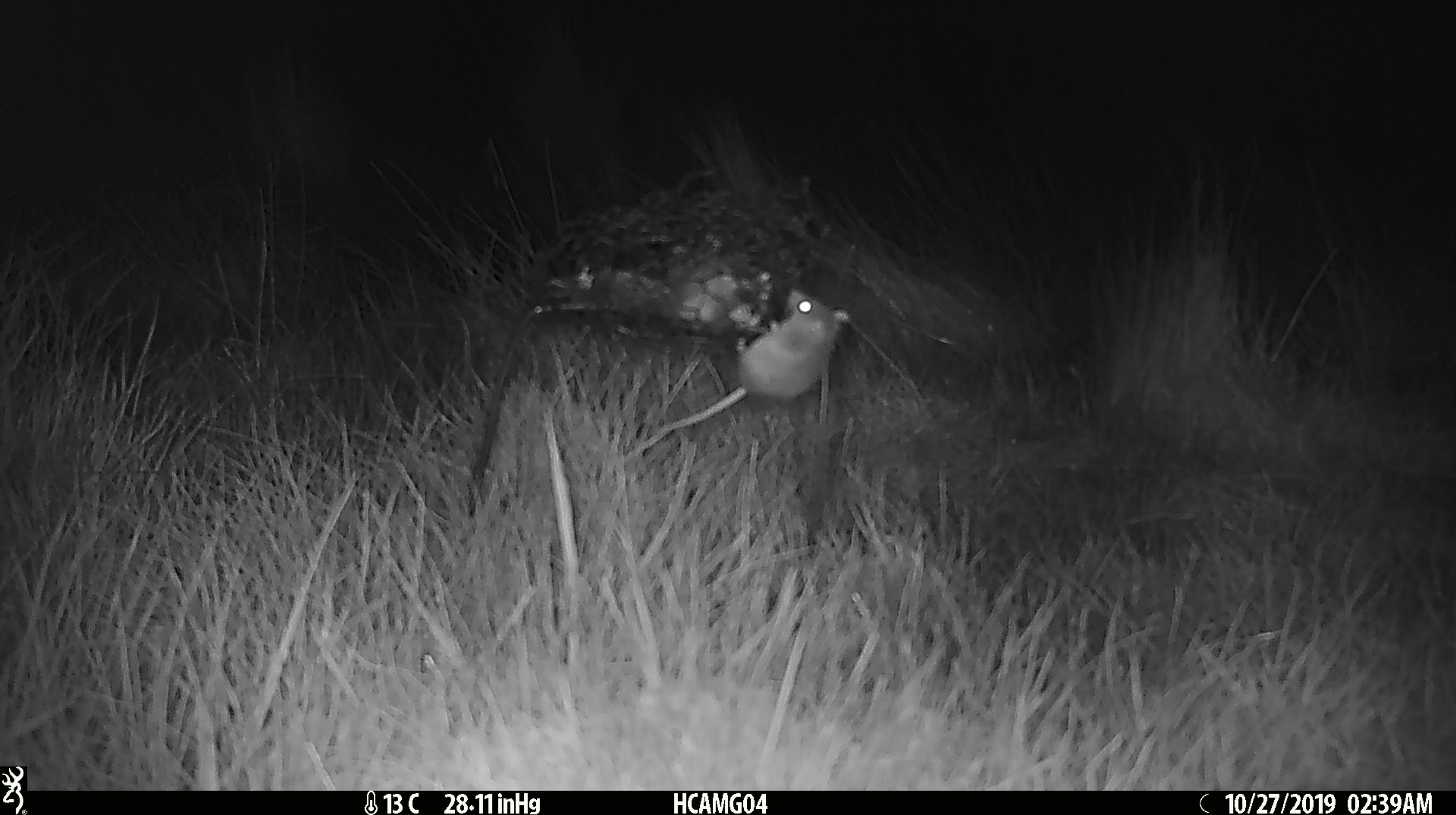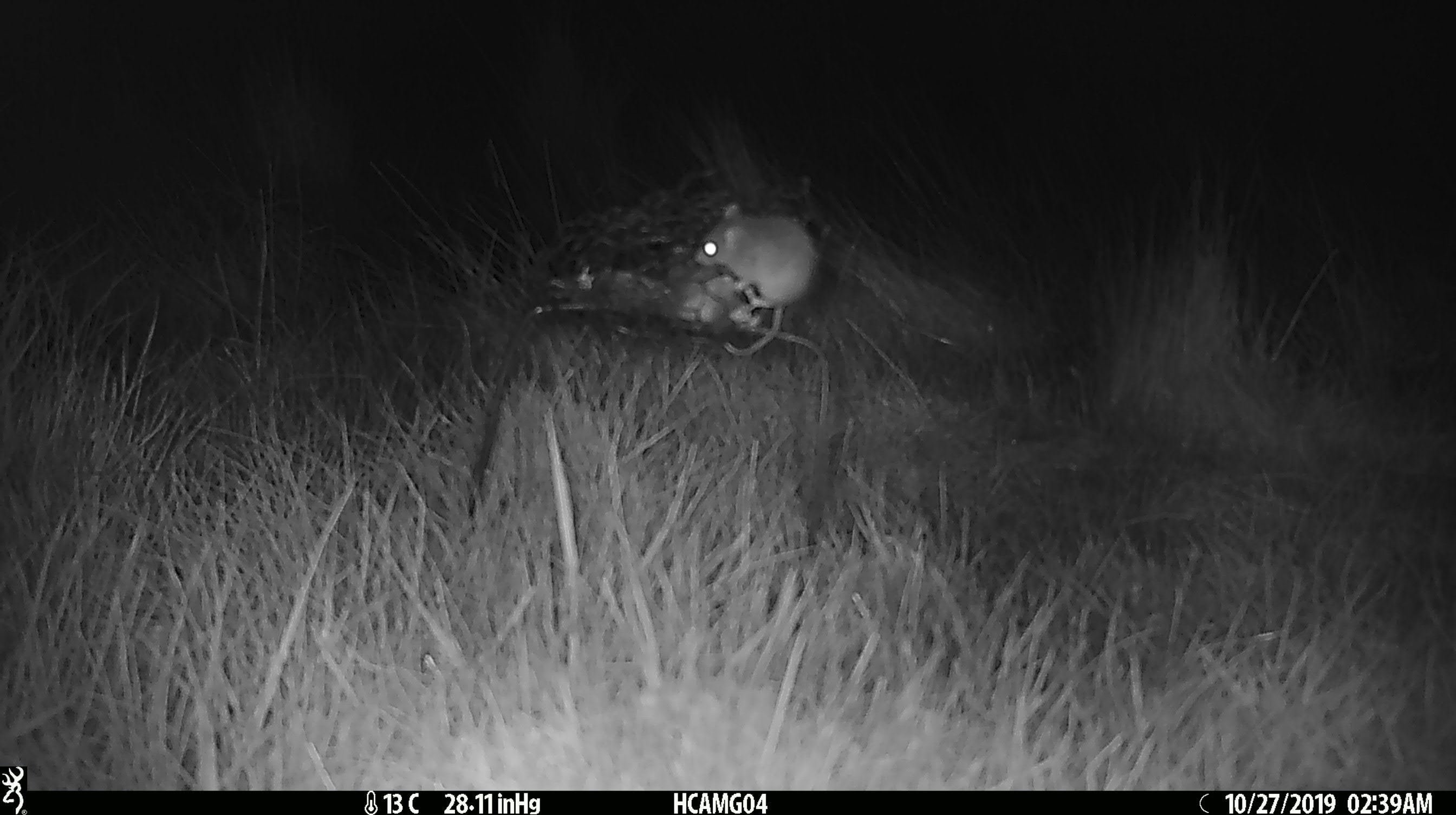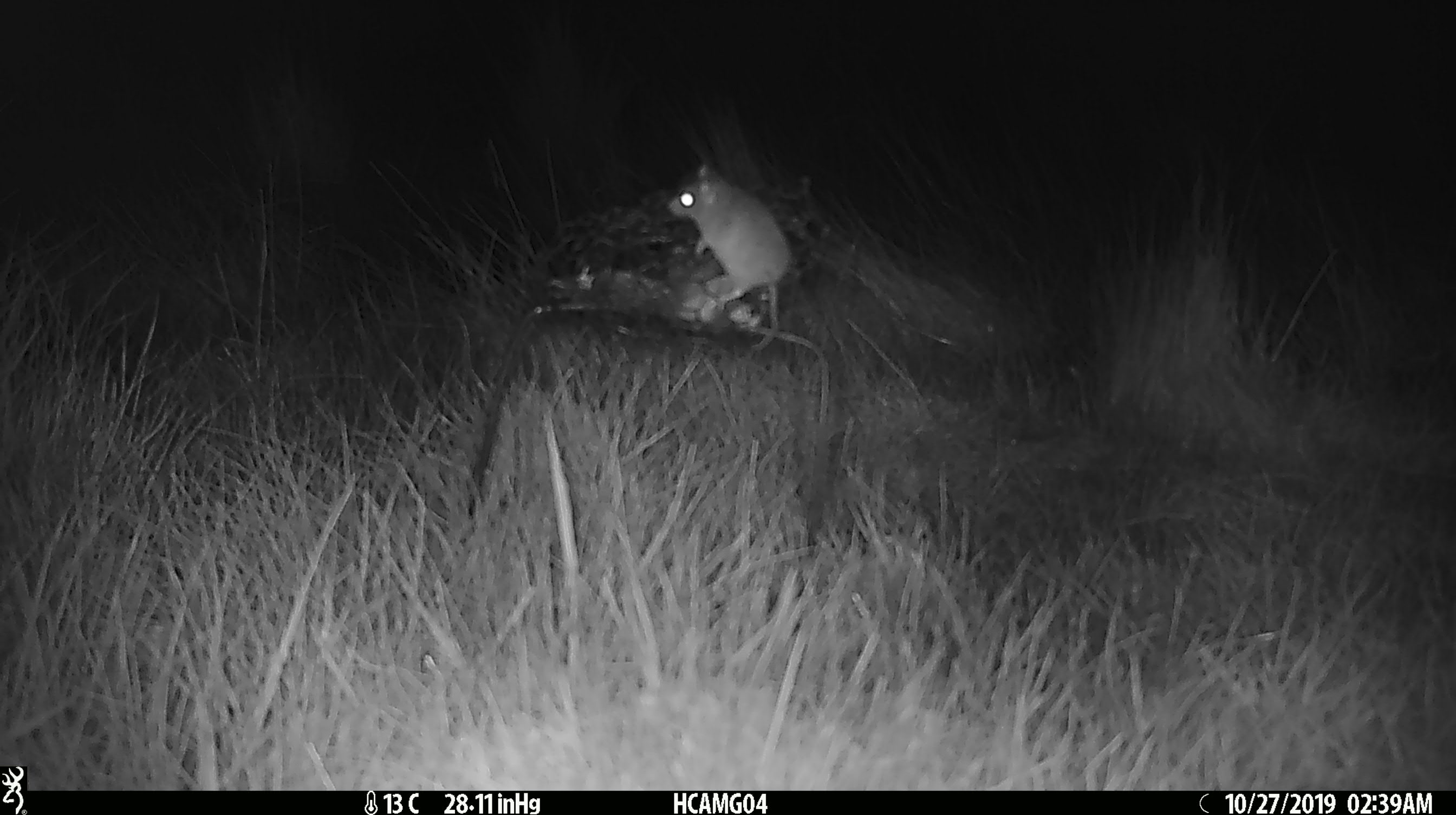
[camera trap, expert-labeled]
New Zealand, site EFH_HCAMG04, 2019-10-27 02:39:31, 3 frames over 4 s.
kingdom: Animalia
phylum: Chordata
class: Mammalia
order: Rodentia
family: Muridae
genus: Mus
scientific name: Mus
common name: mouse